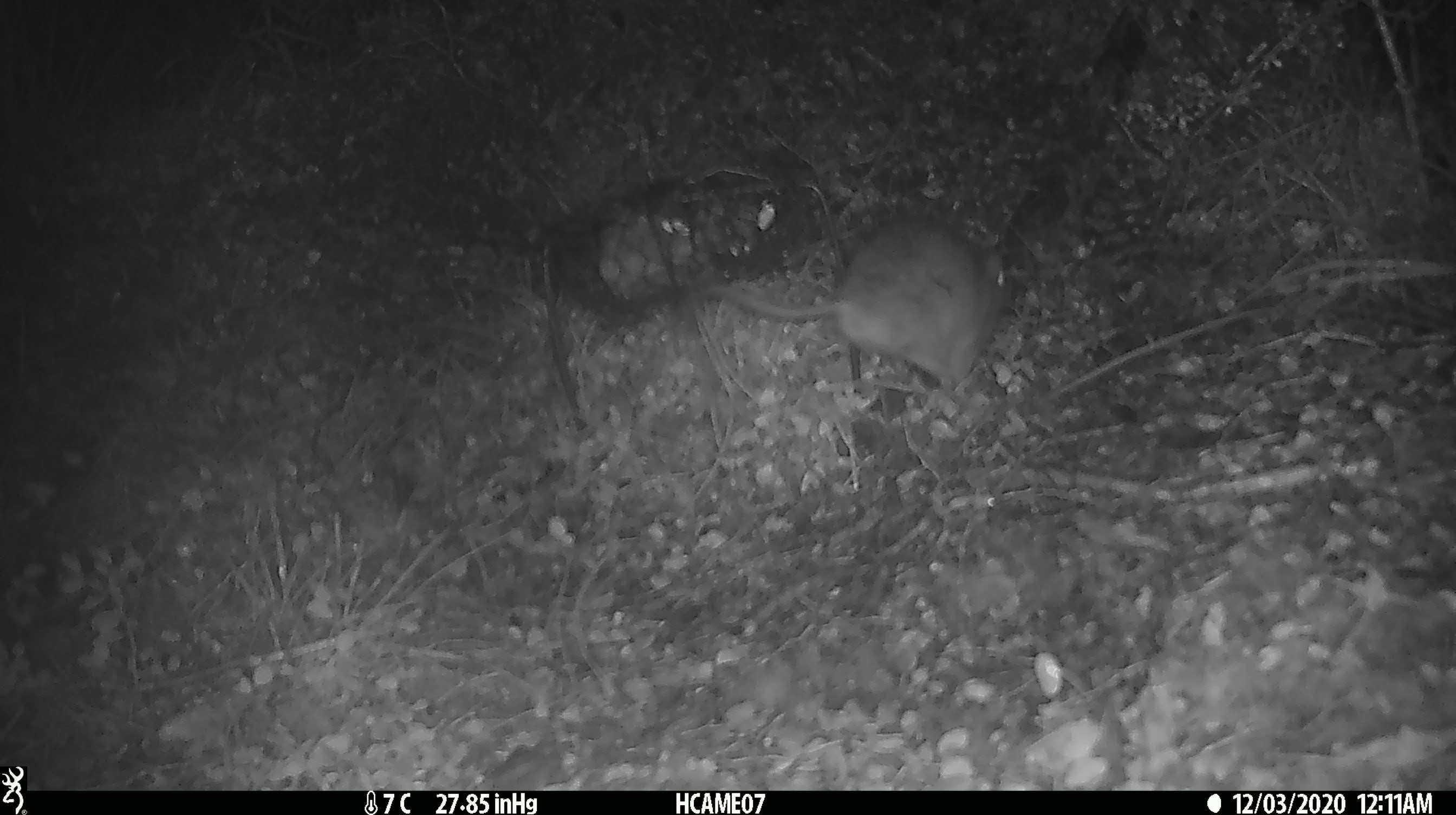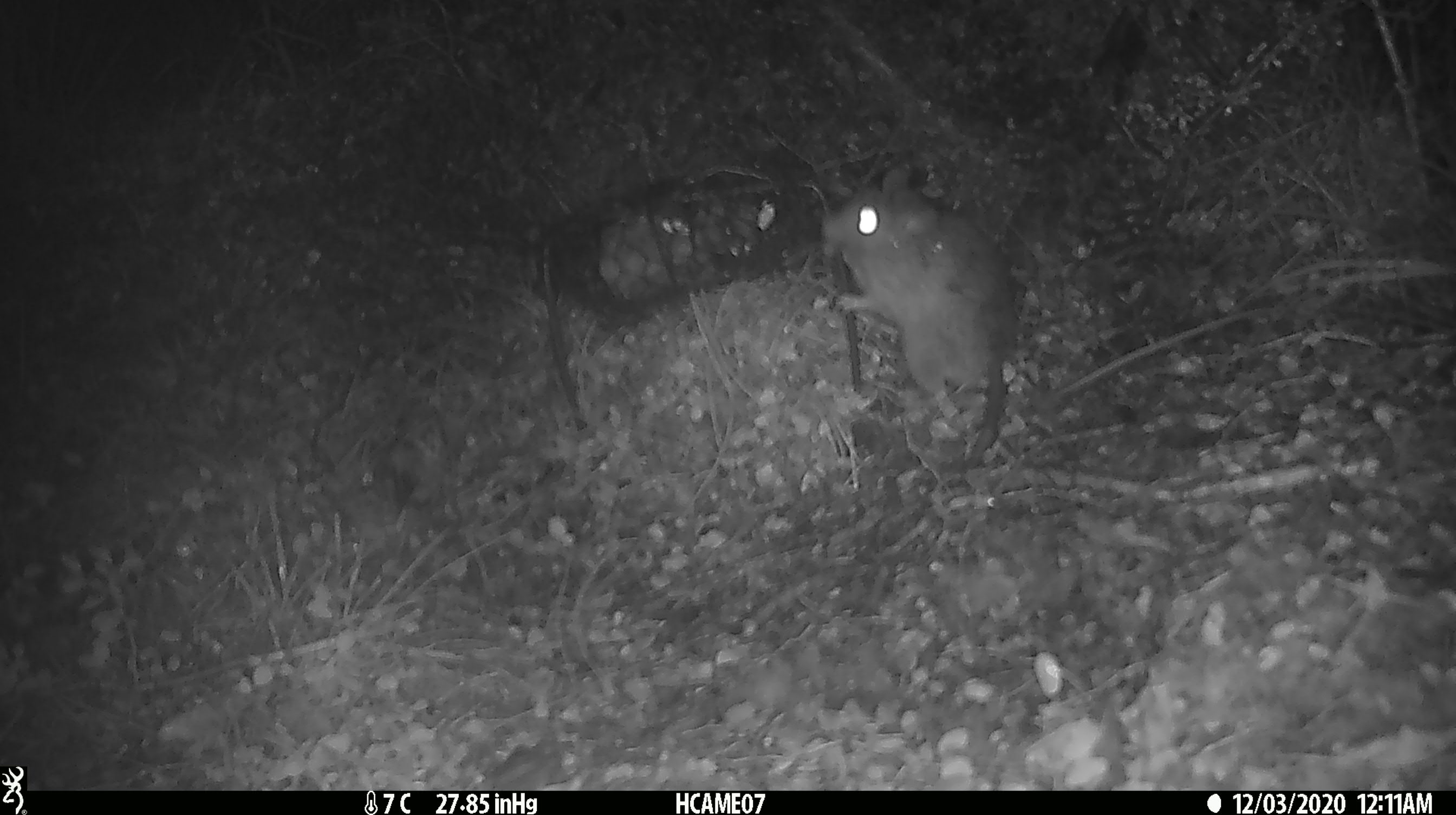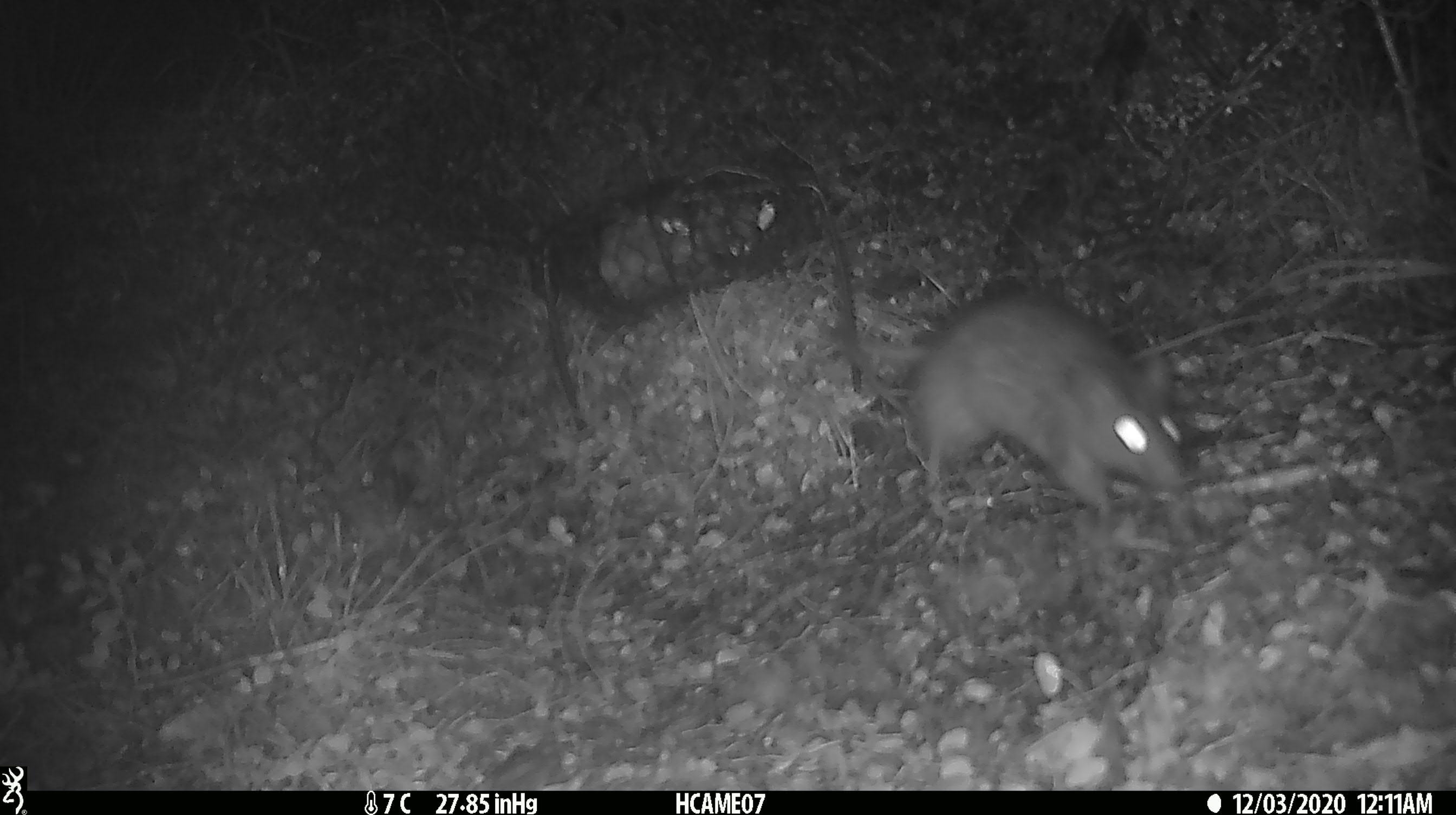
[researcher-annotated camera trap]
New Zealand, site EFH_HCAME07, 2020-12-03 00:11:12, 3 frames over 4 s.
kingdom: Animalia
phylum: Chordata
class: Mammalia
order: Rodentia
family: Muridae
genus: Rattus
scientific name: Rattus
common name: rat